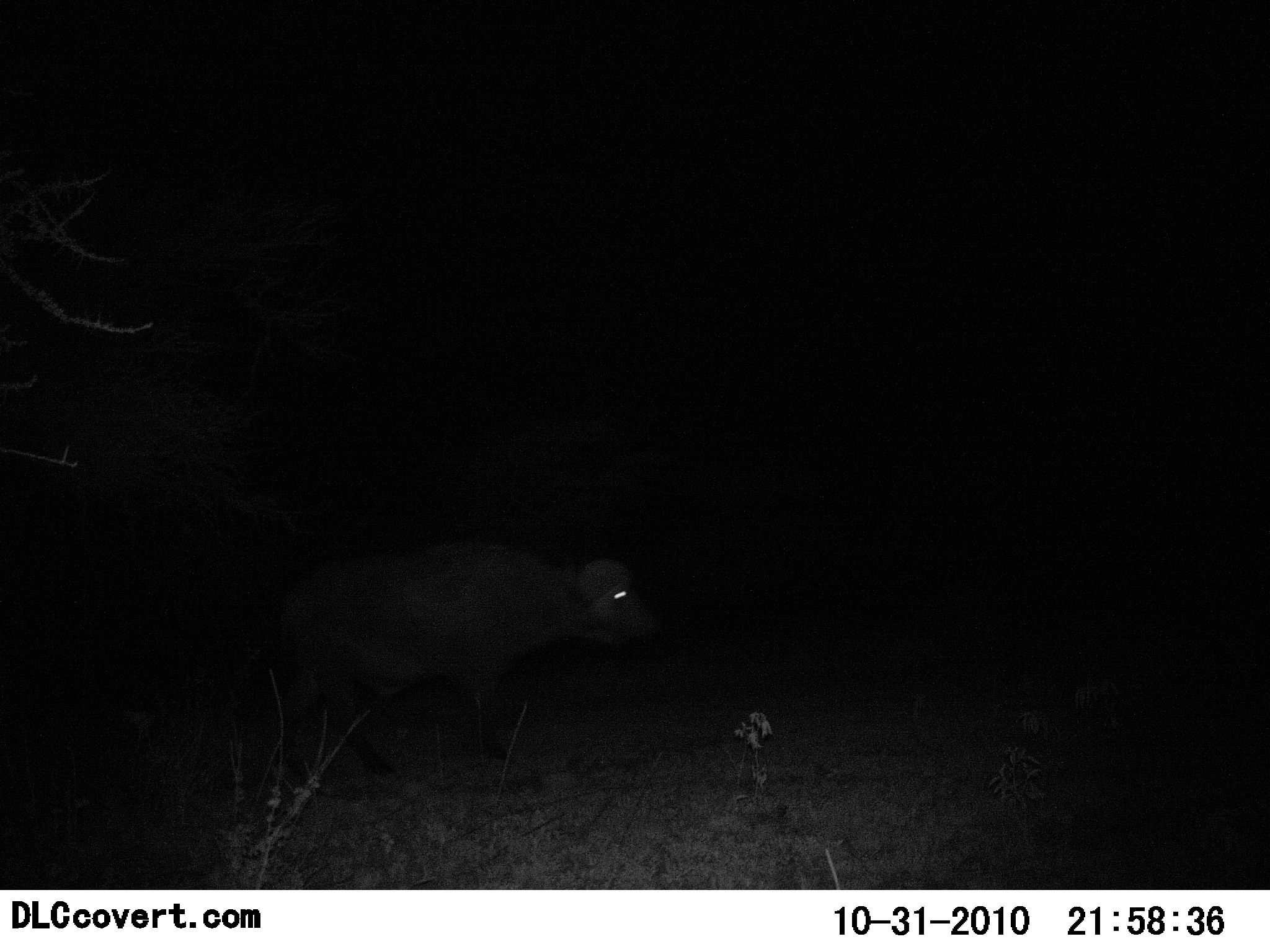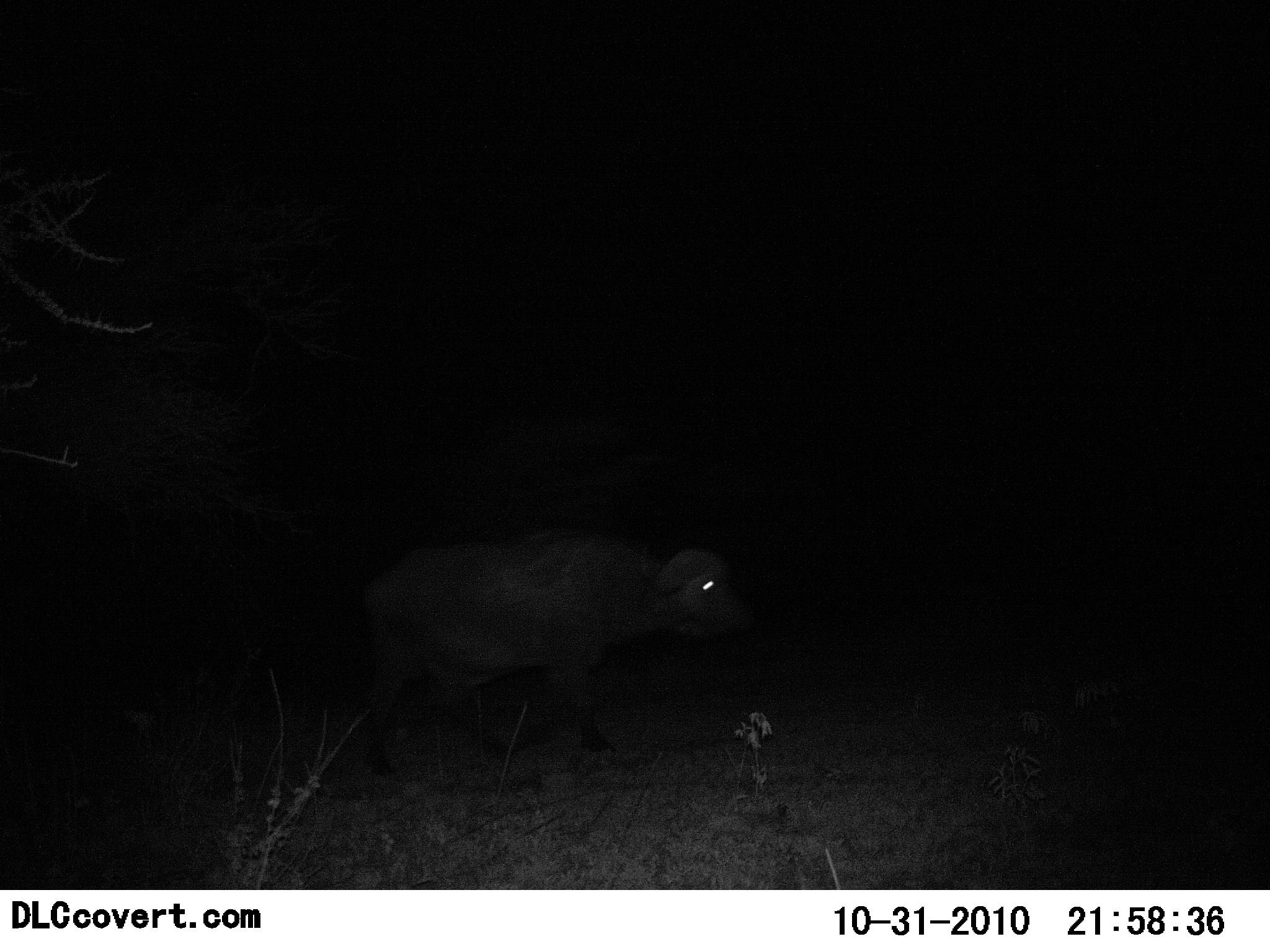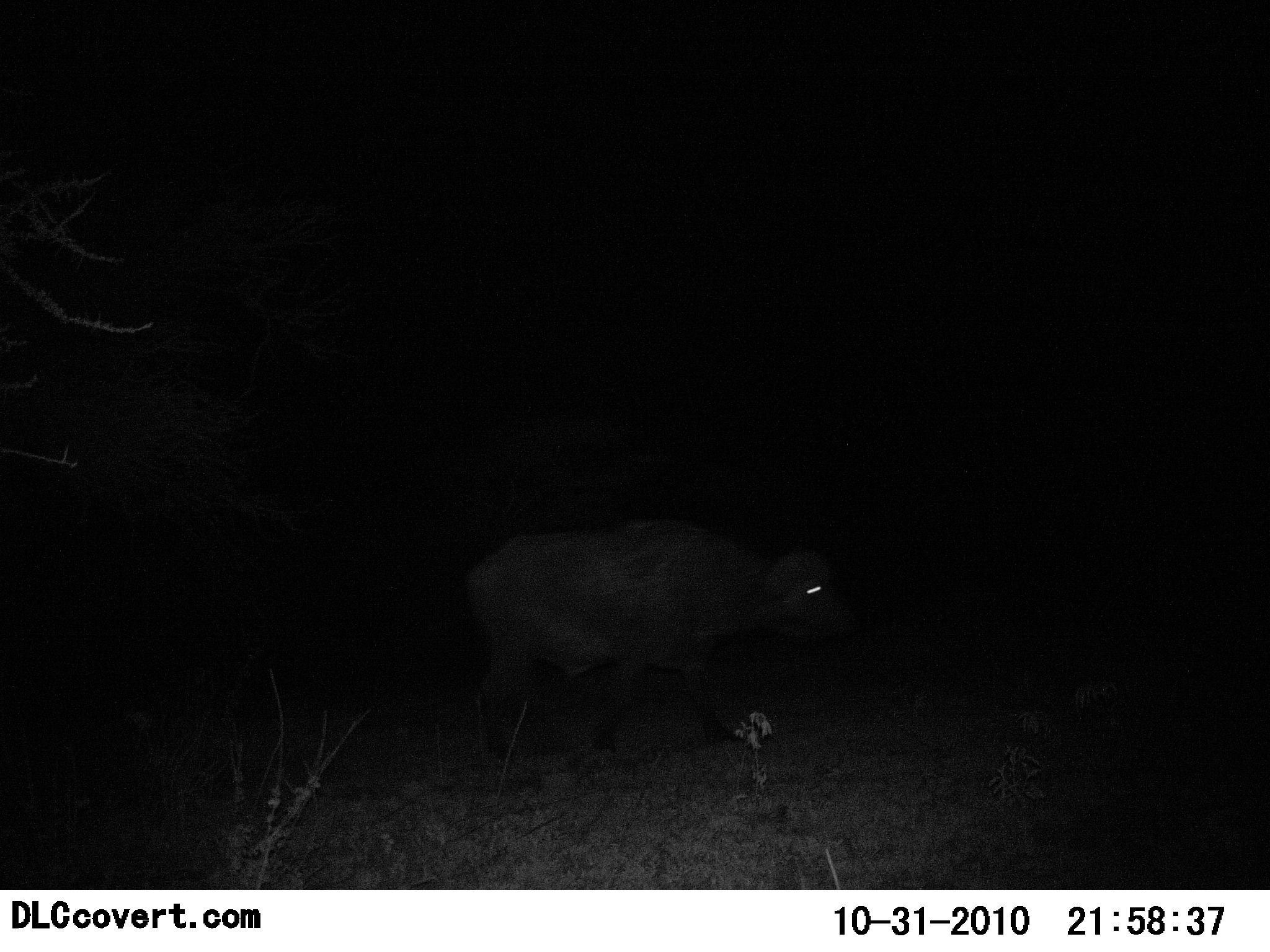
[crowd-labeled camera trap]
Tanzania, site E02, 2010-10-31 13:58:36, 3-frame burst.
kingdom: Animalia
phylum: Chordata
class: Mammalia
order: Artiodactyla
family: Bovidae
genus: Syncerus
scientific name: Syncerus caffer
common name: cape buffalo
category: buffalo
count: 1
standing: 6%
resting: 0%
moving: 94%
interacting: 0%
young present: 0%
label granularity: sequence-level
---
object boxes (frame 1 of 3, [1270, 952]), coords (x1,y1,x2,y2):
animal: (267,541,660,738)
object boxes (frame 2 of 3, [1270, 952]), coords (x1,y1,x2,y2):
animal: (363,532,750,783)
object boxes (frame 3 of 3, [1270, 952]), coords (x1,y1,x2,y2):
animal: (464,517,857,771)